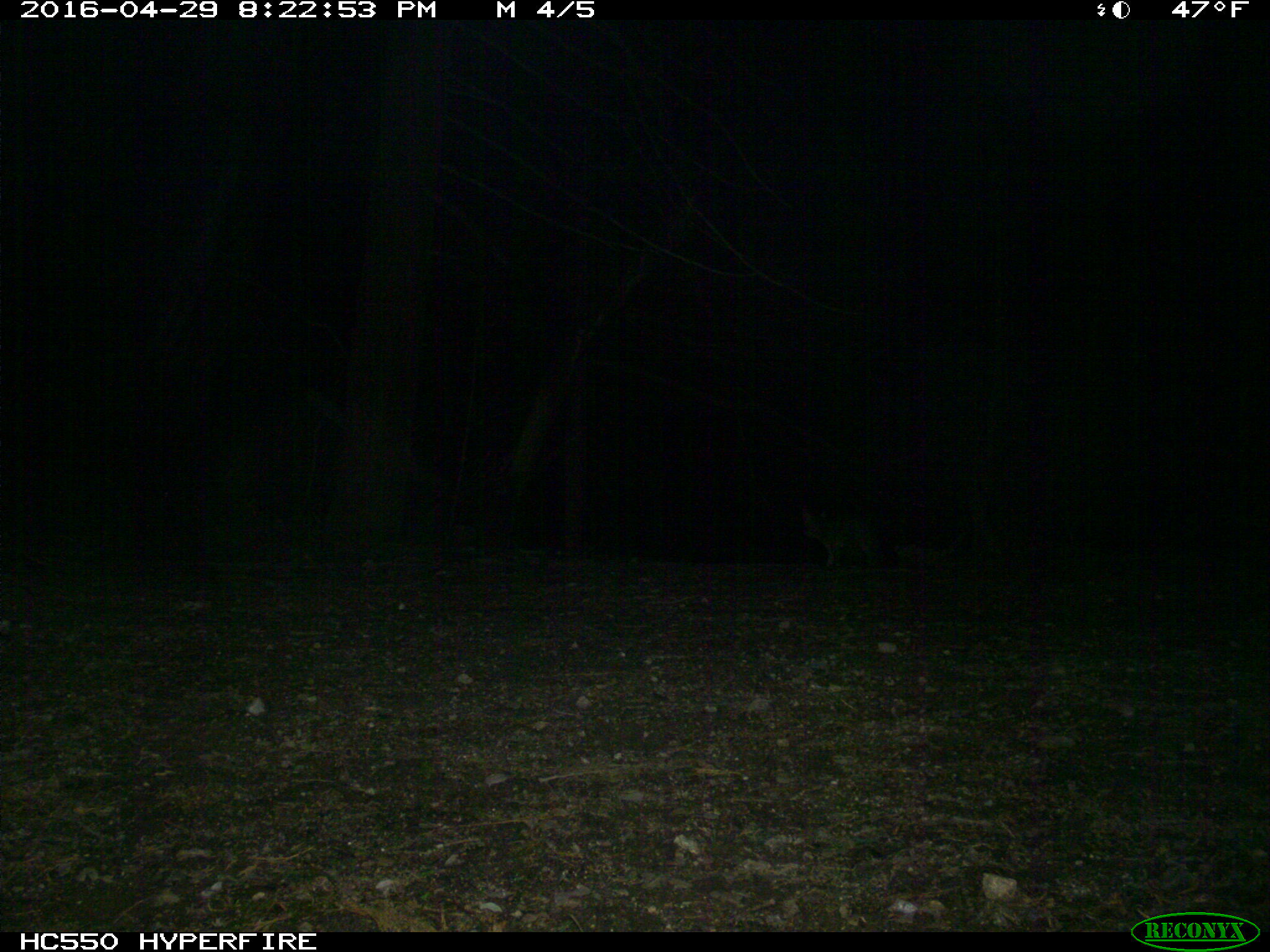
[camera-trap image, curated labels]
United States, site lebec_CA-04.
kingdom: Animalia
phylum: Chordata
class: Mammalia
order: Carnivora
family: Canidae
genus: Urocyon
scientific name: Urocyon cinereoargenteus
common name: gray fox